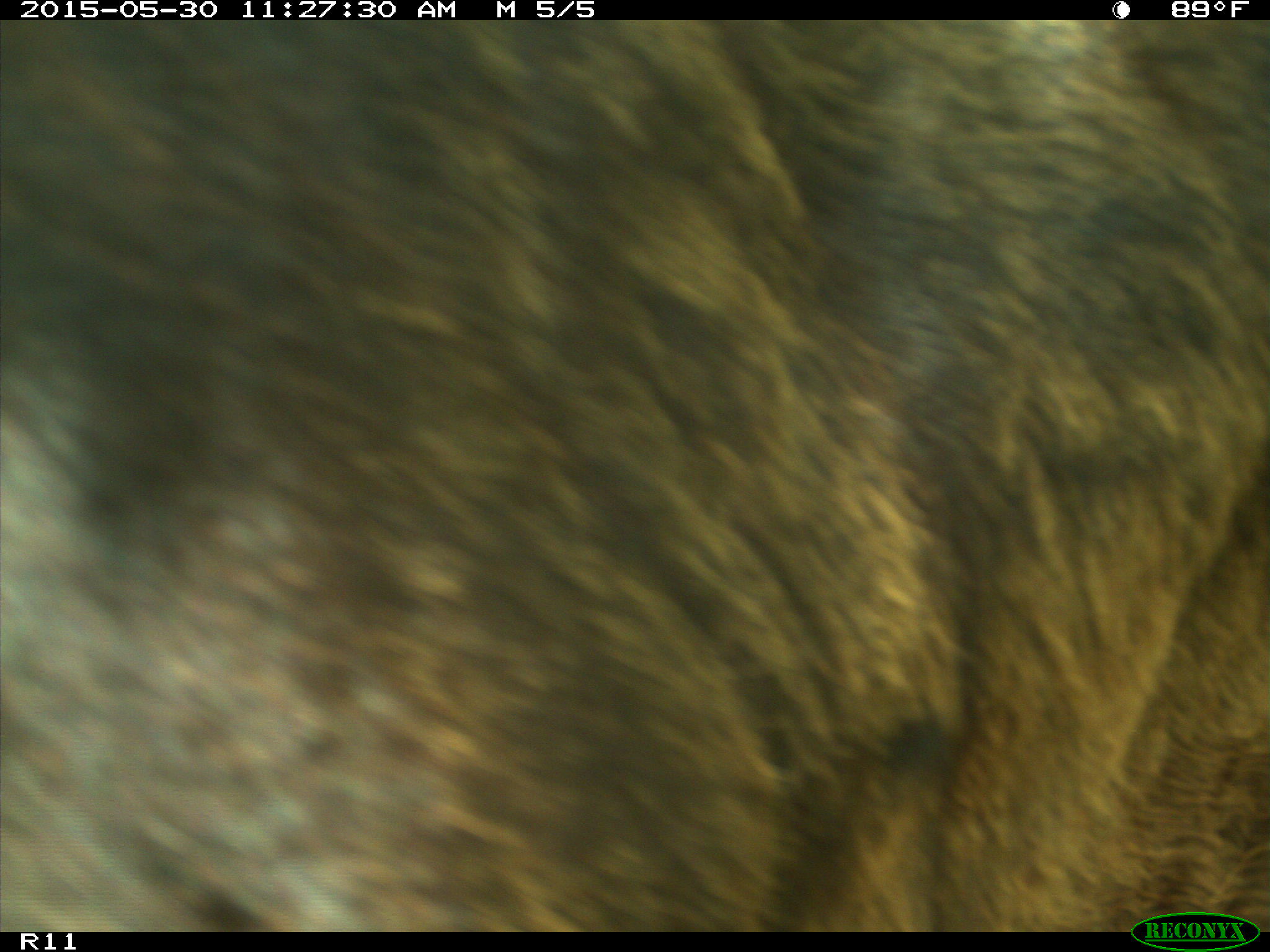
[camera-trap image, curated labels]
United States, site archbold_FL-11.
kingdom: Animalia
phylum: Chordata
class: Mammalia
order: Artiodactyla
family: Bovidae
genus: Bos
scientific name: Bos taurus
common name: domestic cow